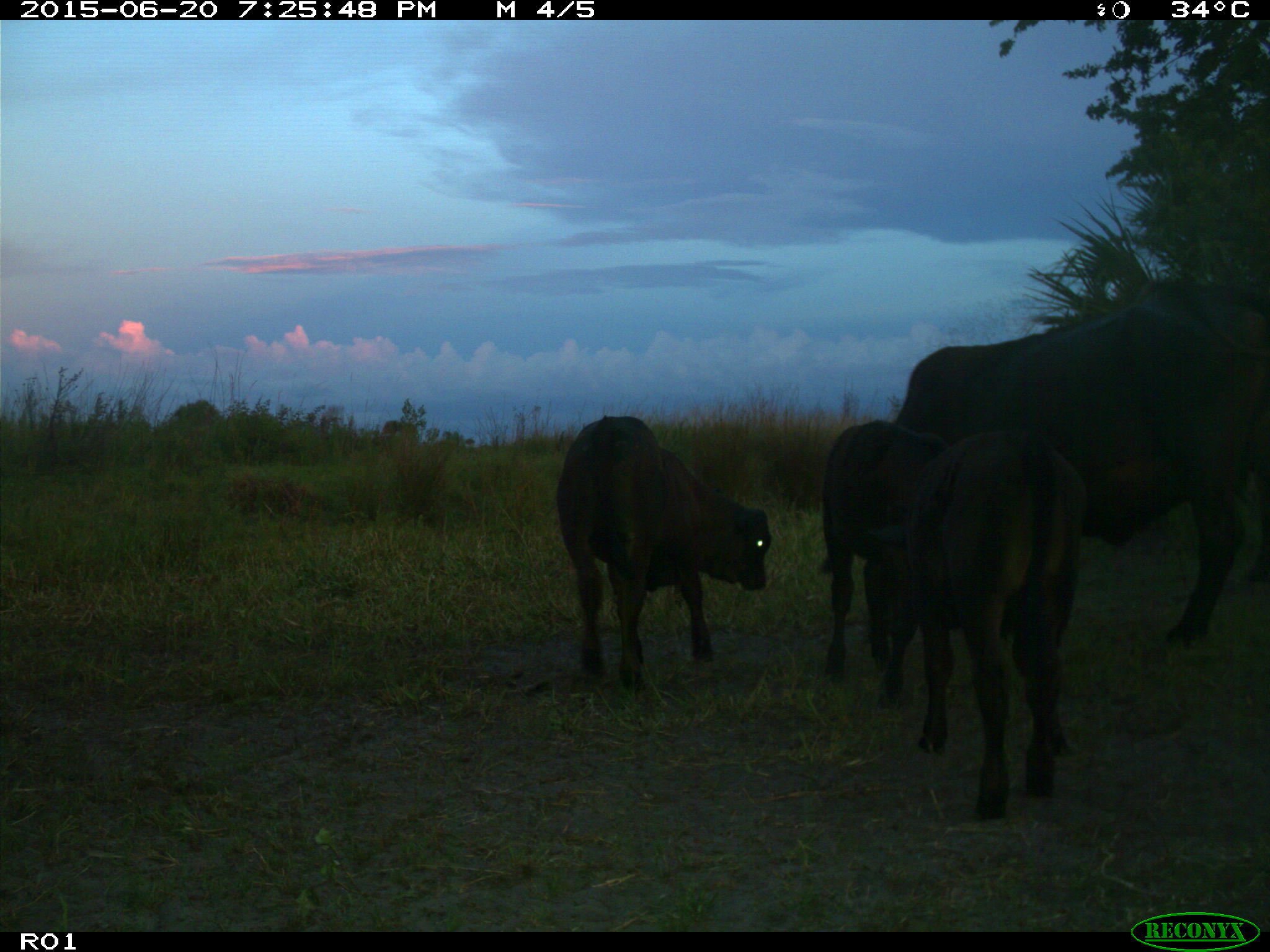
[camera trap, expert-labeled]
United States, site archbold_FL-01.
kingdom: Animalia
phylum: Chordata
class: Mammalia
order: Artiodactyla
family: Bovidae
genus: Bos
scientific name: Bos taurus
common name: domestic cow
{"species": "Bos taurus (domestic cow)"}